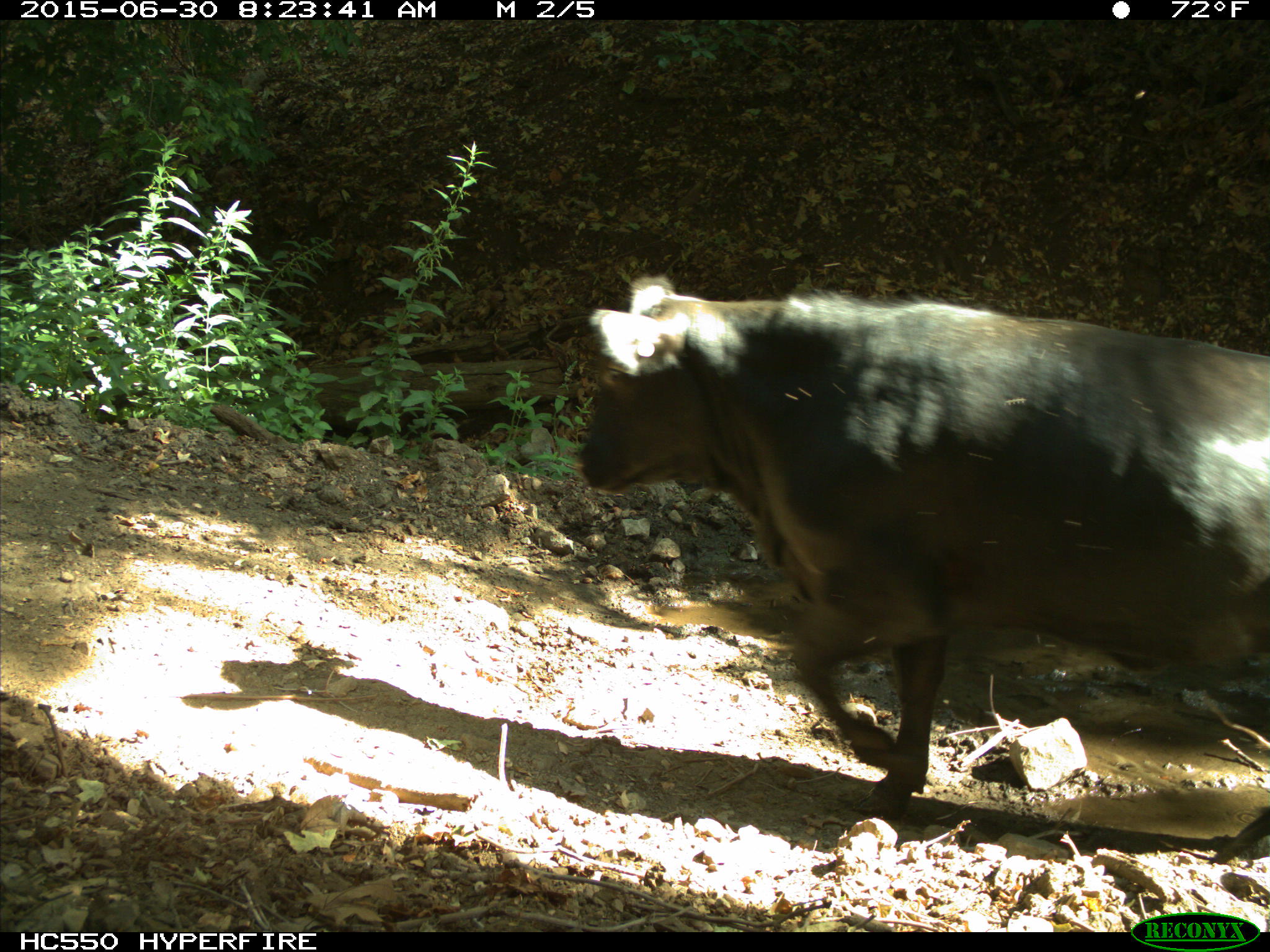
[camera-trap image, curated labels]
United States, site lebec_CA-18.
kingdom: Animalia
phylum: Chordata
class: Mammalia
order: Artiodactyla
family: Bovidae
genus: Bos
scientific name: Bos taurus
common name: domestic cow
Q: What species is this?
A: Bos taurus (domestic cow).